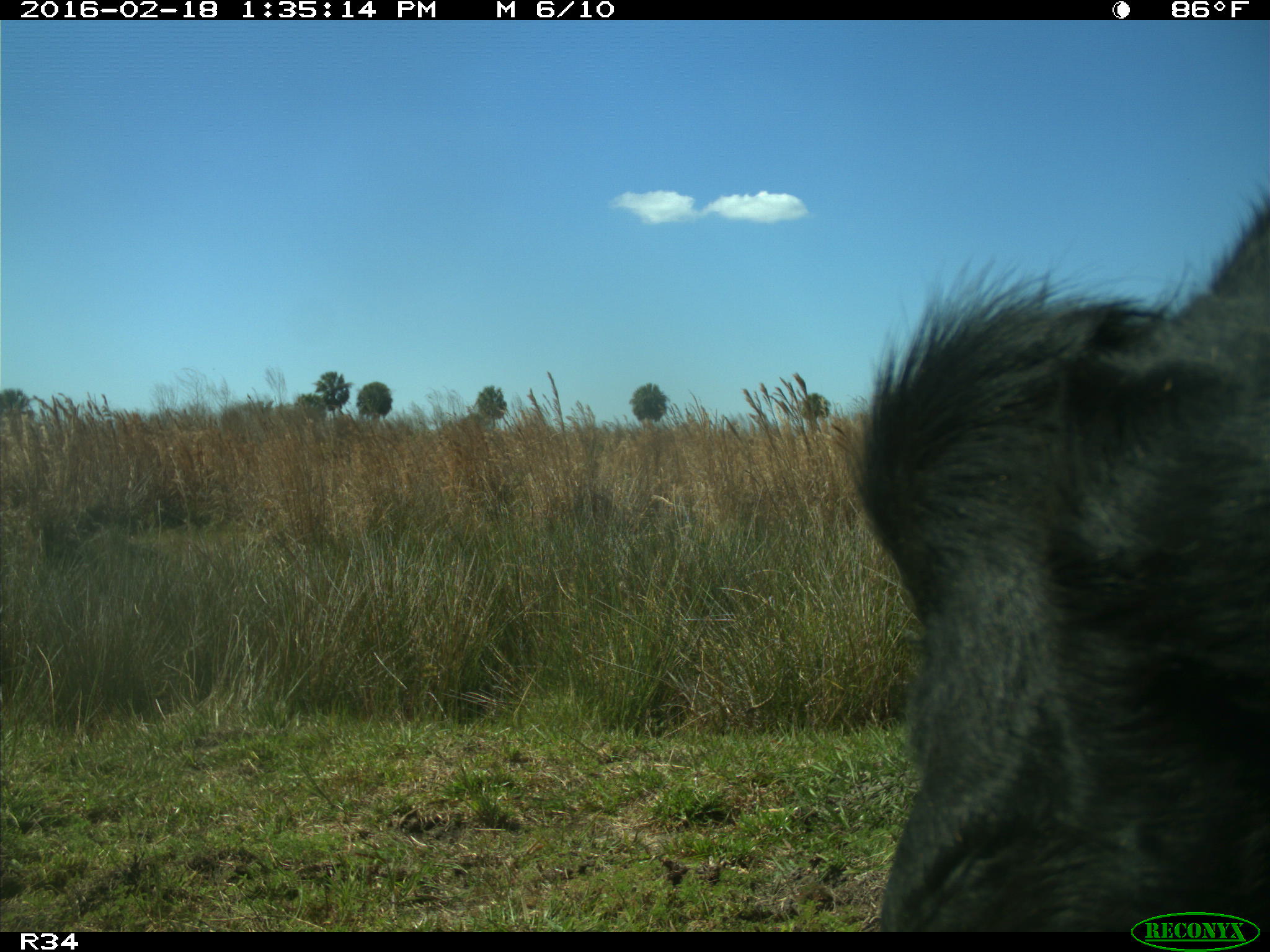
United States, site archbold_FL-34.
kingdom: Animalia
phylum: Chordata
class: Mammalia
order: Artiodactyla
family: Bovidae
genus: Bos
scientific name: Bos taurus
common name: domestic cow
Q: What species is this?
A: Bos taurus (domestic cow).